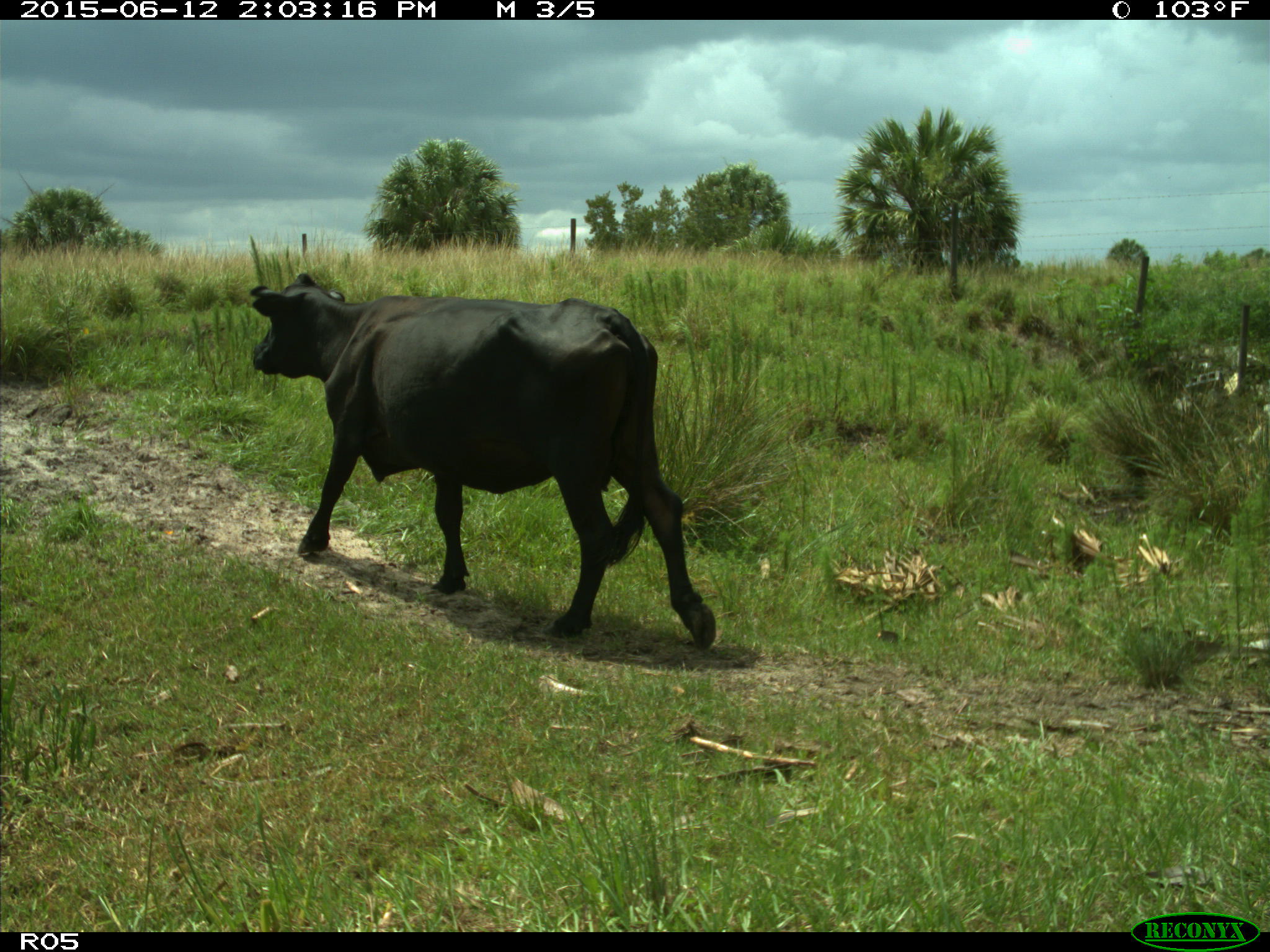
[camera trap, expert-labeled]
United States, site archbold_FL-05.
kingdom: Animalia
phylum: Chordata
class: Mammalia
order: Artiodactyla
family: Bovidae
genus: Bos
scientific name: Bos taurus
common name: domestic cow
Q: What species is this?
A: Bos taurus (domestic cow).